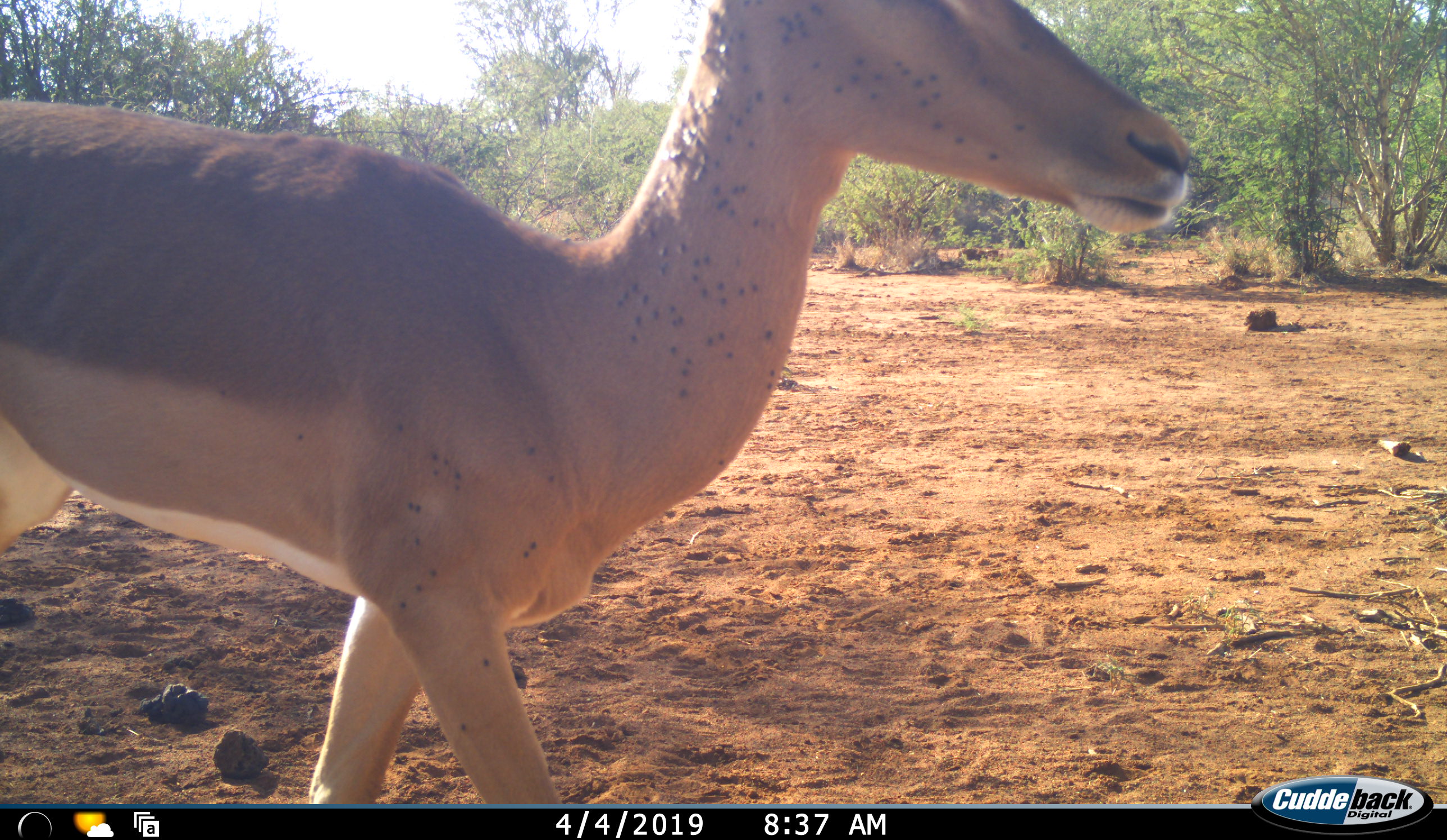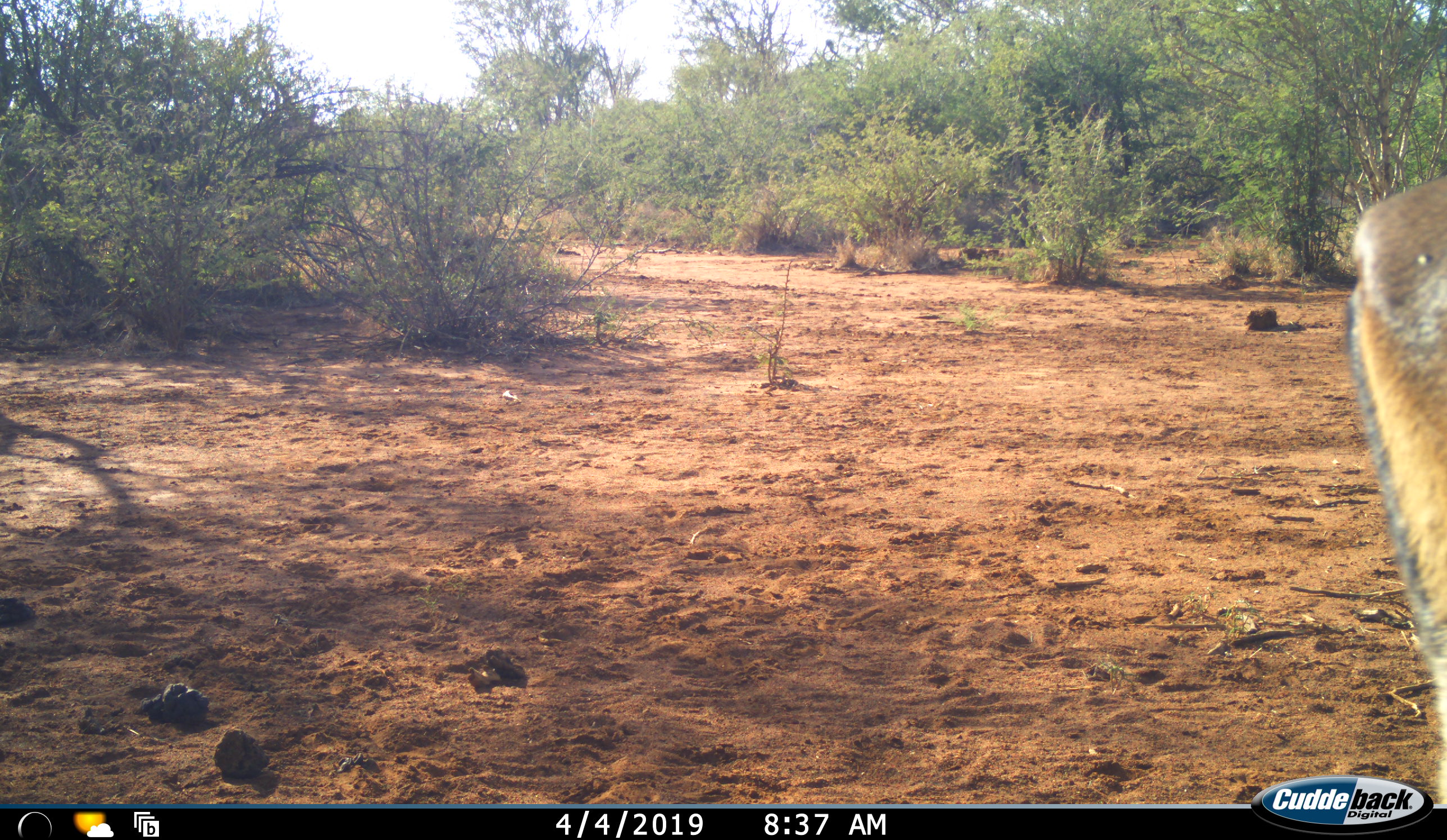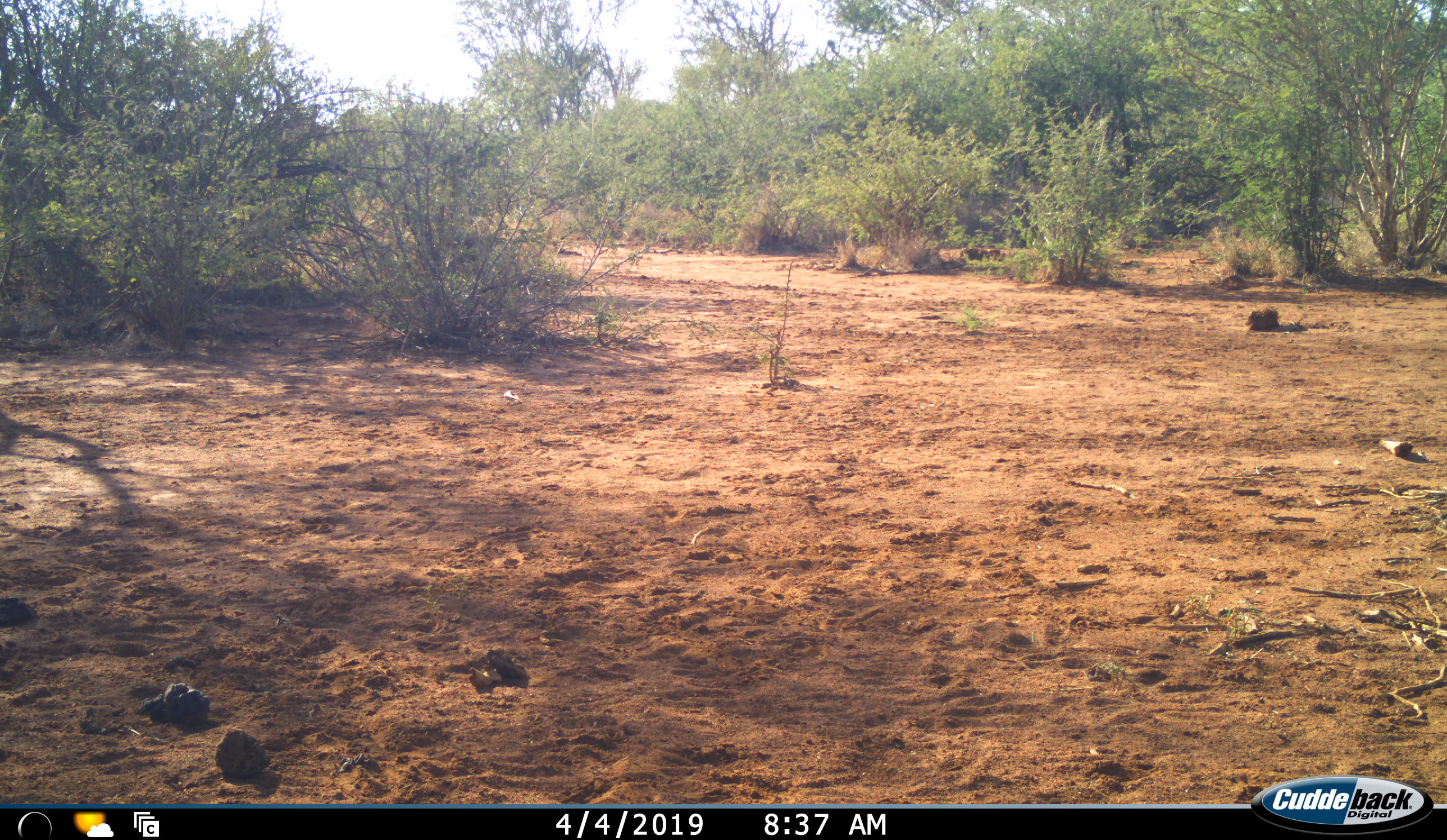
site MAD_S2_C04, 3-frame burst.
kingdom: Animalia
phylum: Chordata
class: Mammalia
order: Artiodactyla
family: Bovidae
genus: Aepyceros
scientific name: Aepyceros melampus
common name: impala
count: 1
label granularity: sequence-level